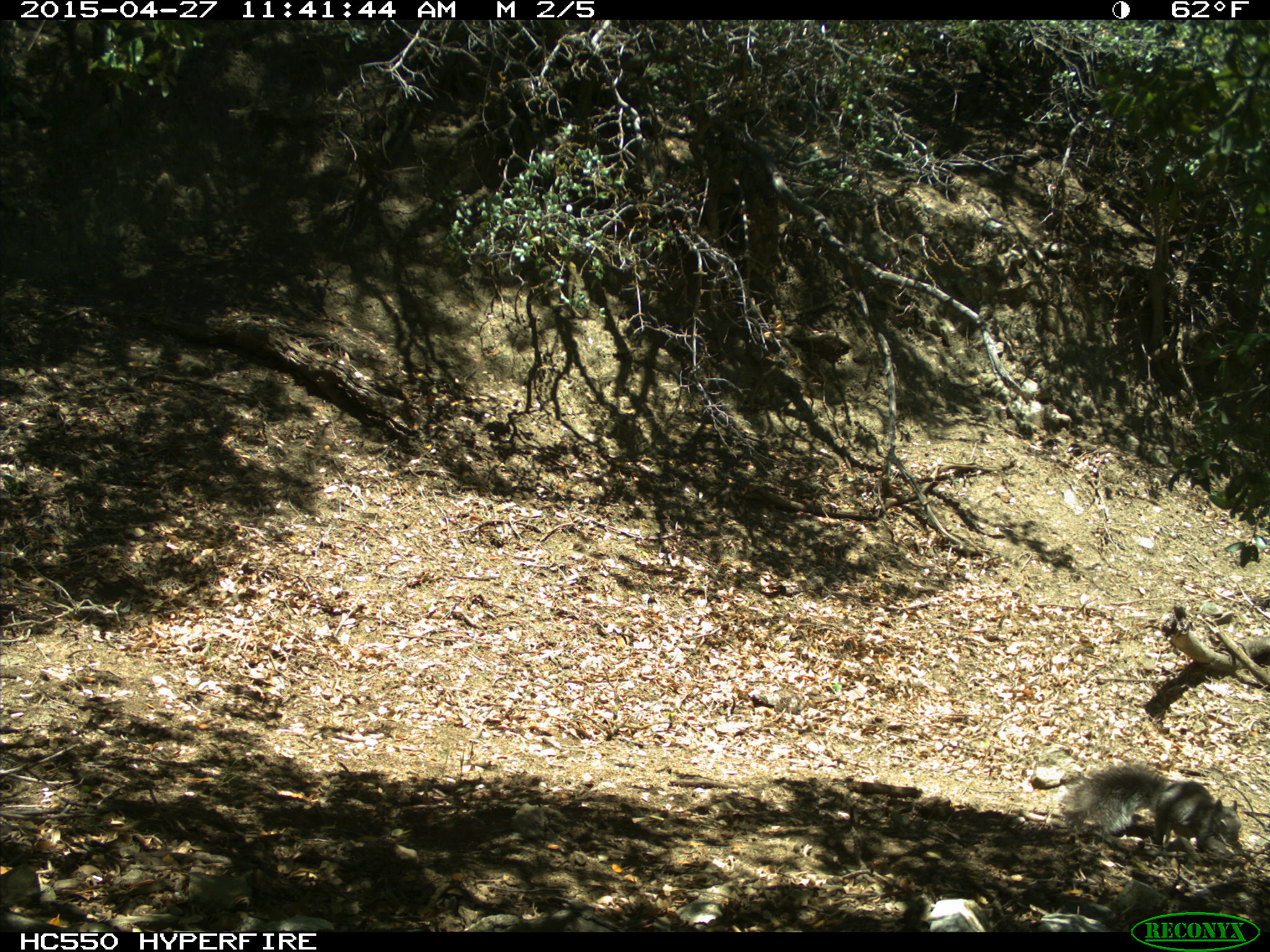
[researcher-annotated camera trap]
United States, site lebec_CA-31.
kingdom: Animalia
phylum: Chordata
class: Mammalia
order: Rodentia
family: Sciuridae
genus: Sciurus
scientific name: Sciurus carolinensis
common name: eastern gray squirrel